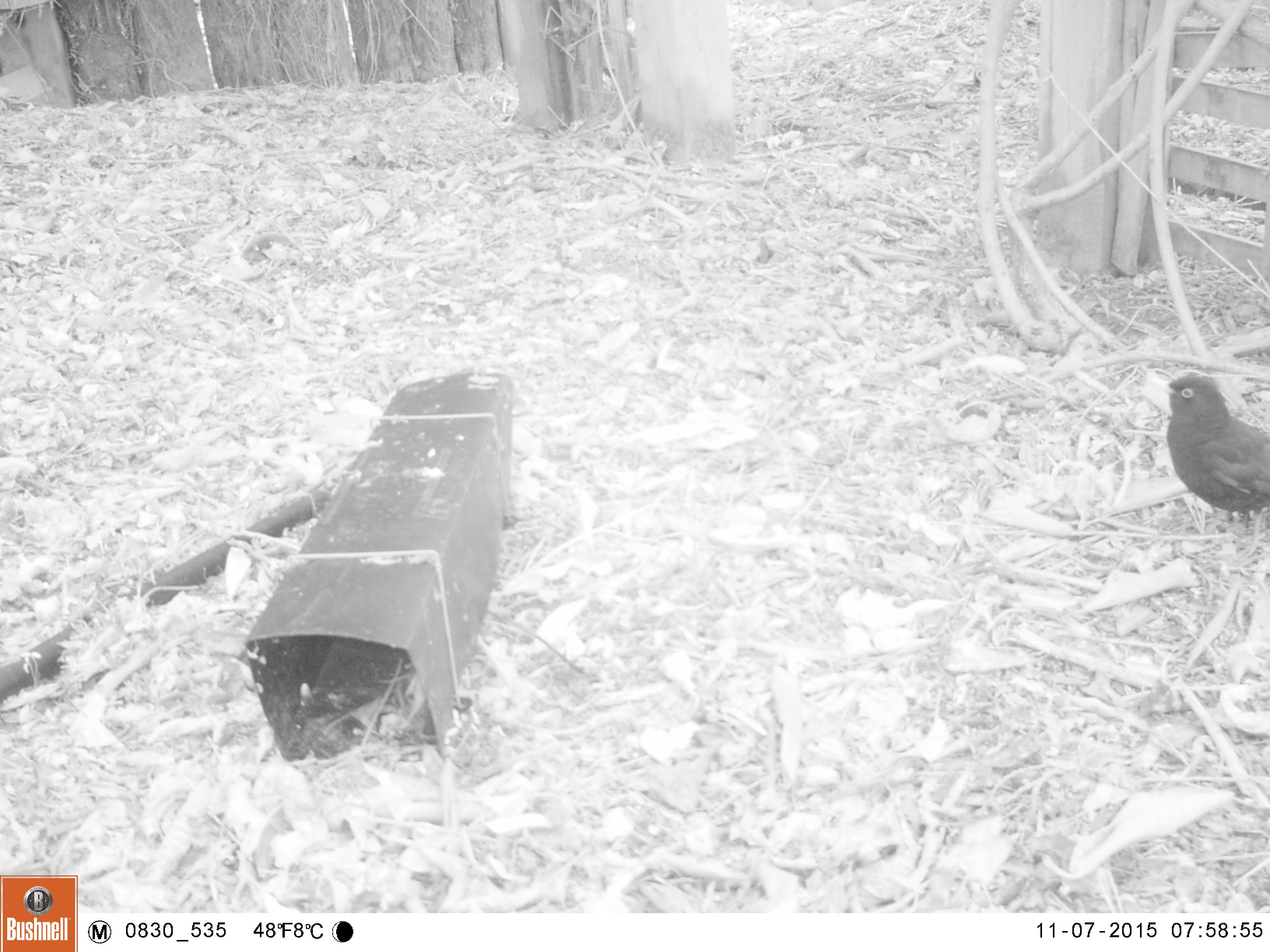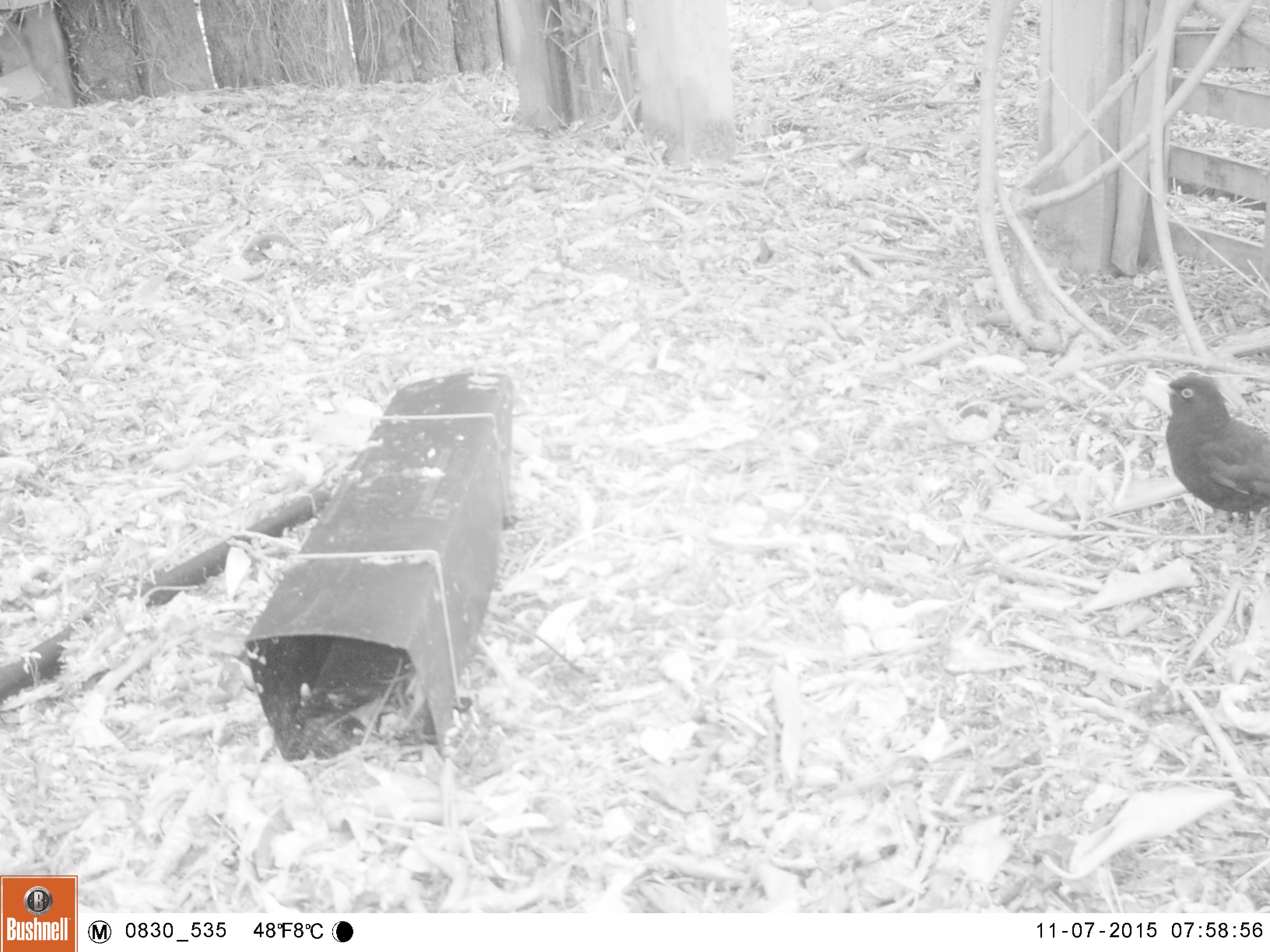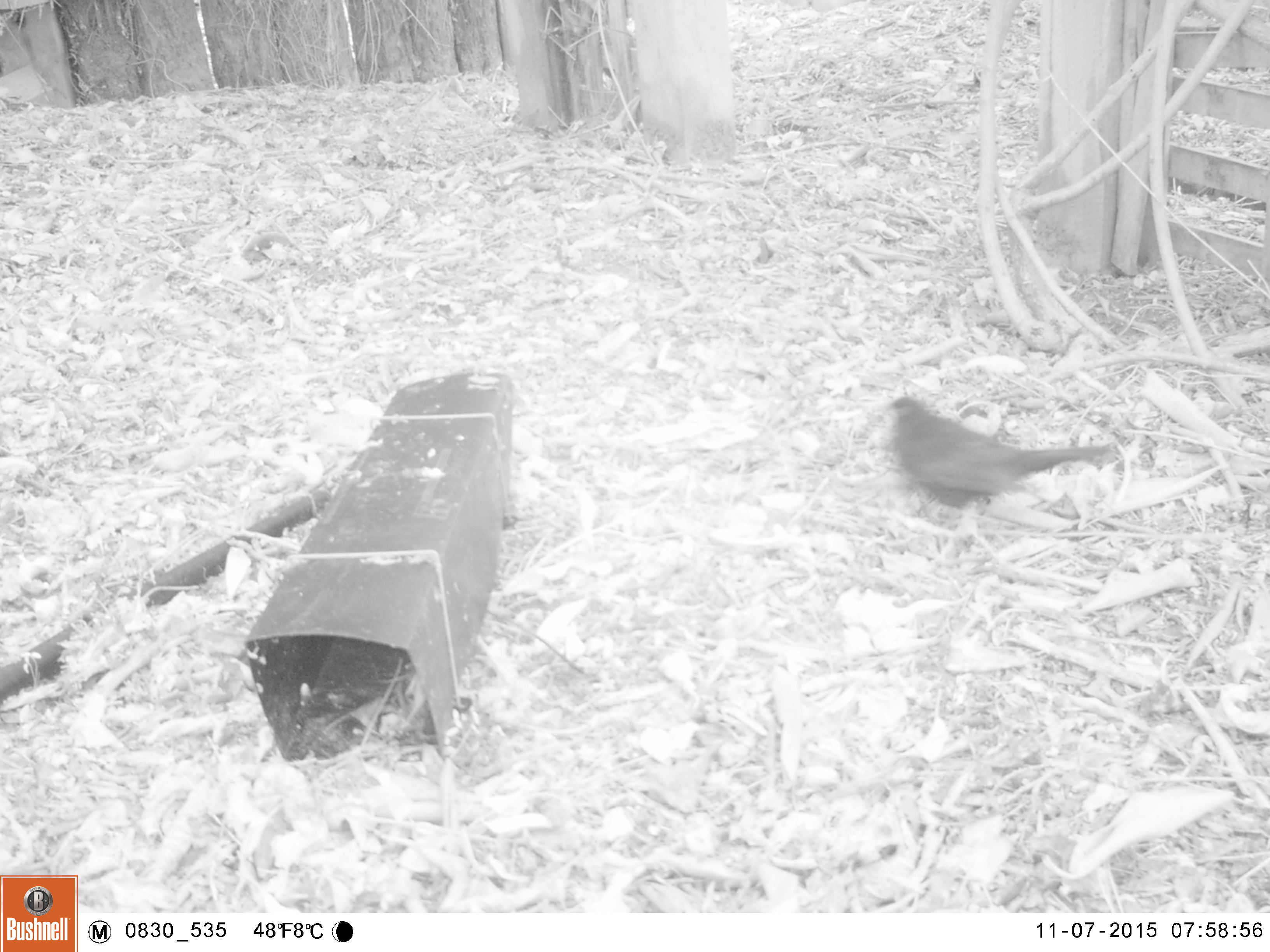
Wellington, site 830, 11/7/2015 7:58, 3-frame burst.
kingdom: Animalia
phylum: Chordata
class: Aves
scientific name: Aves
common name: bird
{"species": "bird (Aves)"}